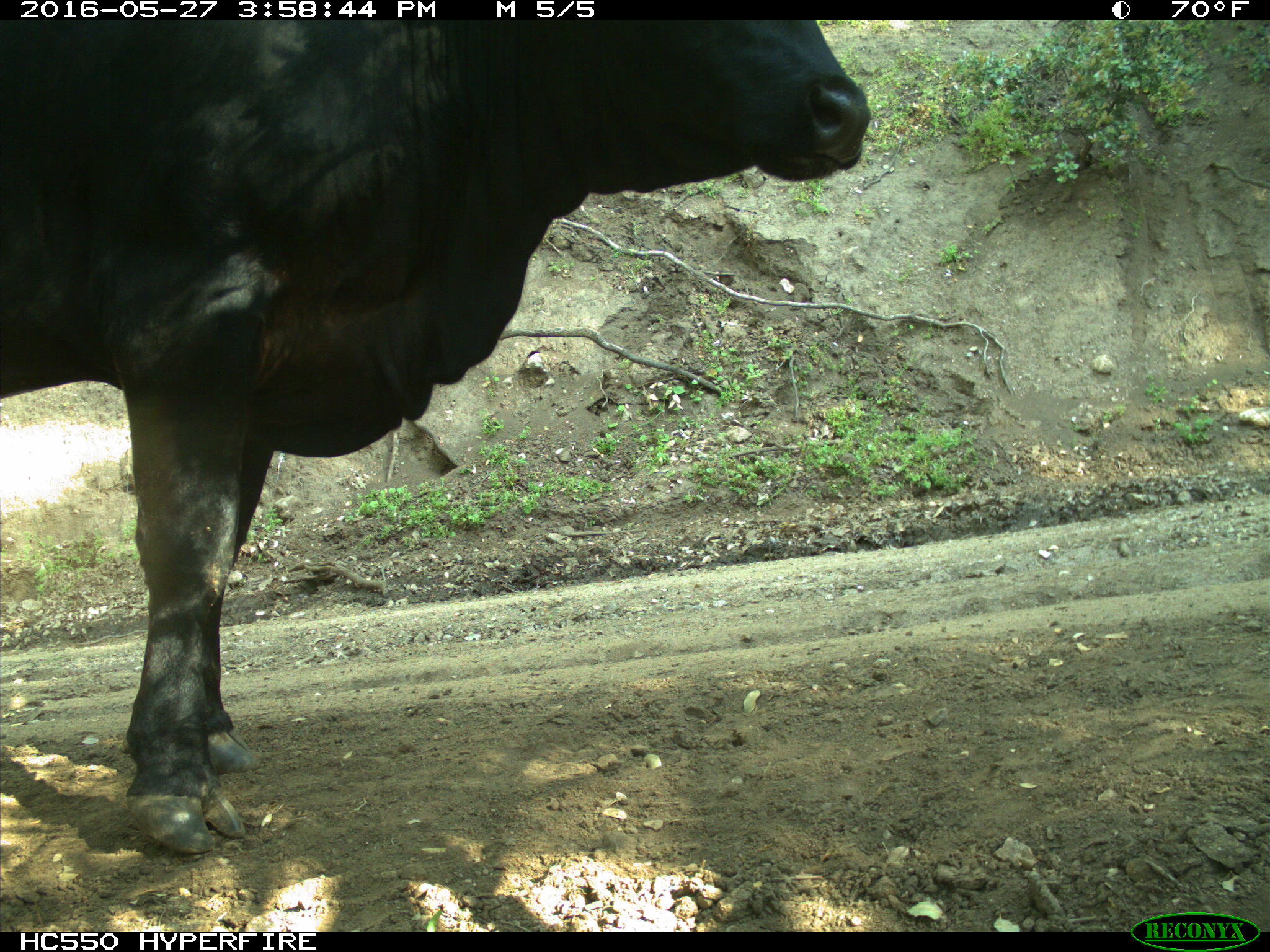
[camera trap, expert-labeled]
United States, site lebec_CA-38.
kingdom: Animalia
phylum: Chordata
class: Mammalia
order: Artiodactyla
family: Bovidae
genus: Bos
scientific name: Bos taurus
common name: domestic cow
Bos taurus (domestic cow).